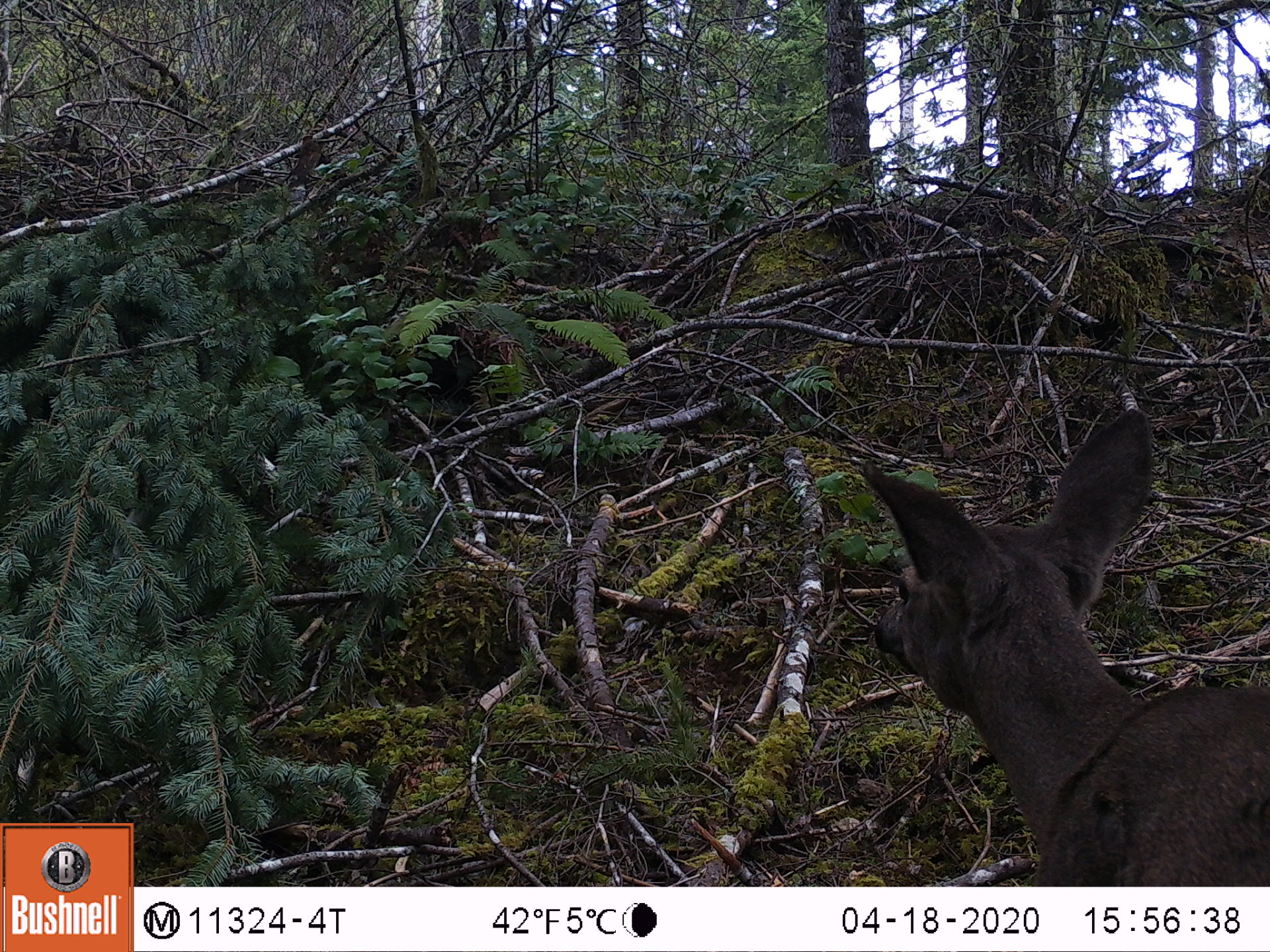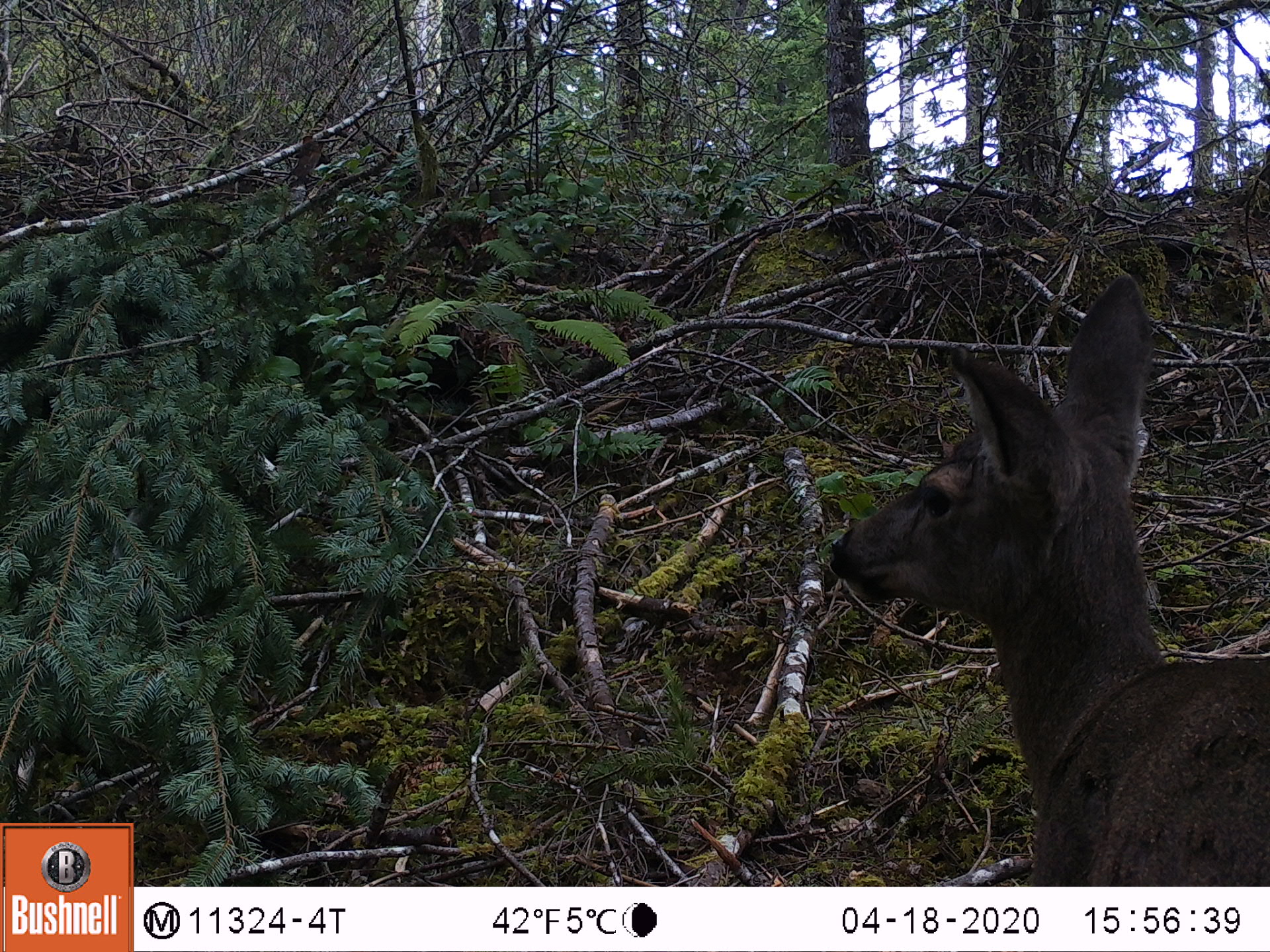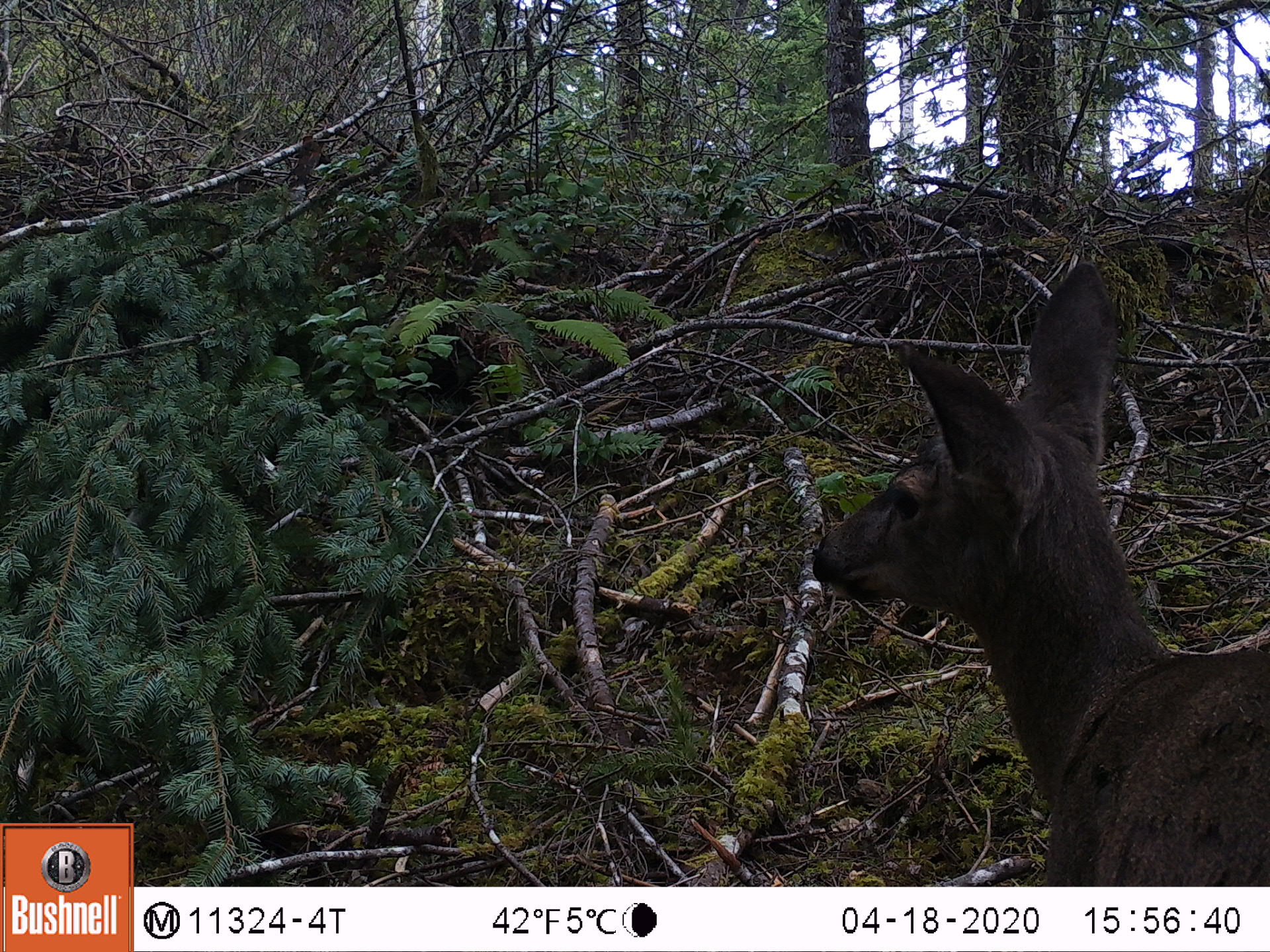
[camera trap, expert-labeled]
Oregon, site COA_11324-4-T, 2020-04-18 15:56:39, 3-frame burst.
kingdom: Animalia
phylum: Chordata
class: Mammalia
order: Artiodactyla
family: Cervidae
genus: Odocoileus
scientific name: Odocoileus hemionus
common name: black-tailed deer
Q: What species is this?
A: Black-tailed deer (Odocoileus hemionus).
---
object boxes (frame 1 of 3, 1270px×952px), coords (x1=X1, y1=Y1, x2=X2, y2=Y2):
black-tailed deer: (x1=865, y1=393, x2=1268, y2=880)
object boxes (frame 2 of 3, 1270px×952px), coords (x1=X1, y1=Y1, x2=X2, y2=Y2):
black-tailed deer: (x1=821, y1=269, x2=1266, y2=869)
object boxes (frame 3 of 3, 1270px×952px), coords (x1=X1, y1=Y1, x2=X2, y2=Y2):
black-tailed deer: (x1=801, y1=254, x2=1266, y2=875)